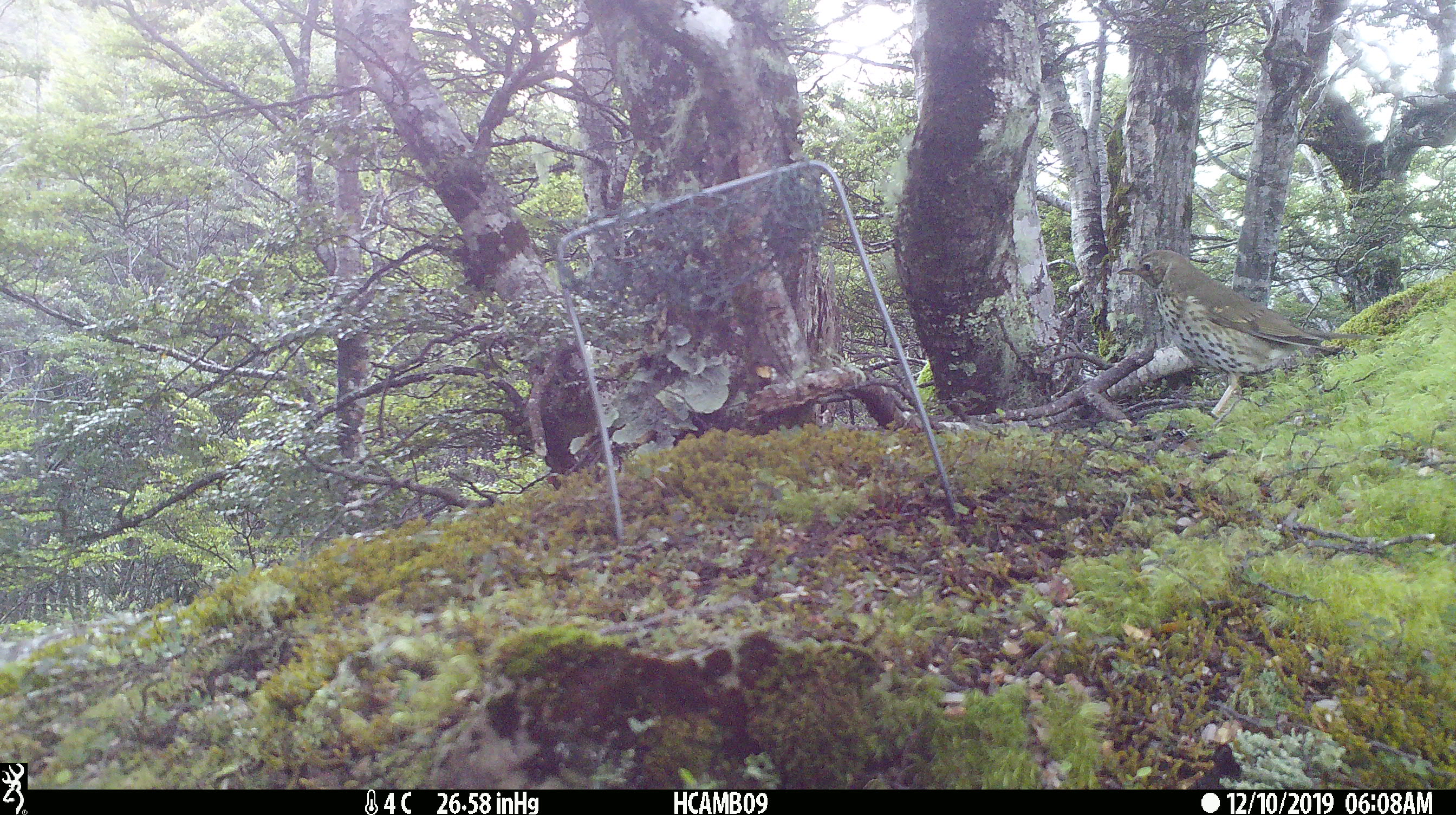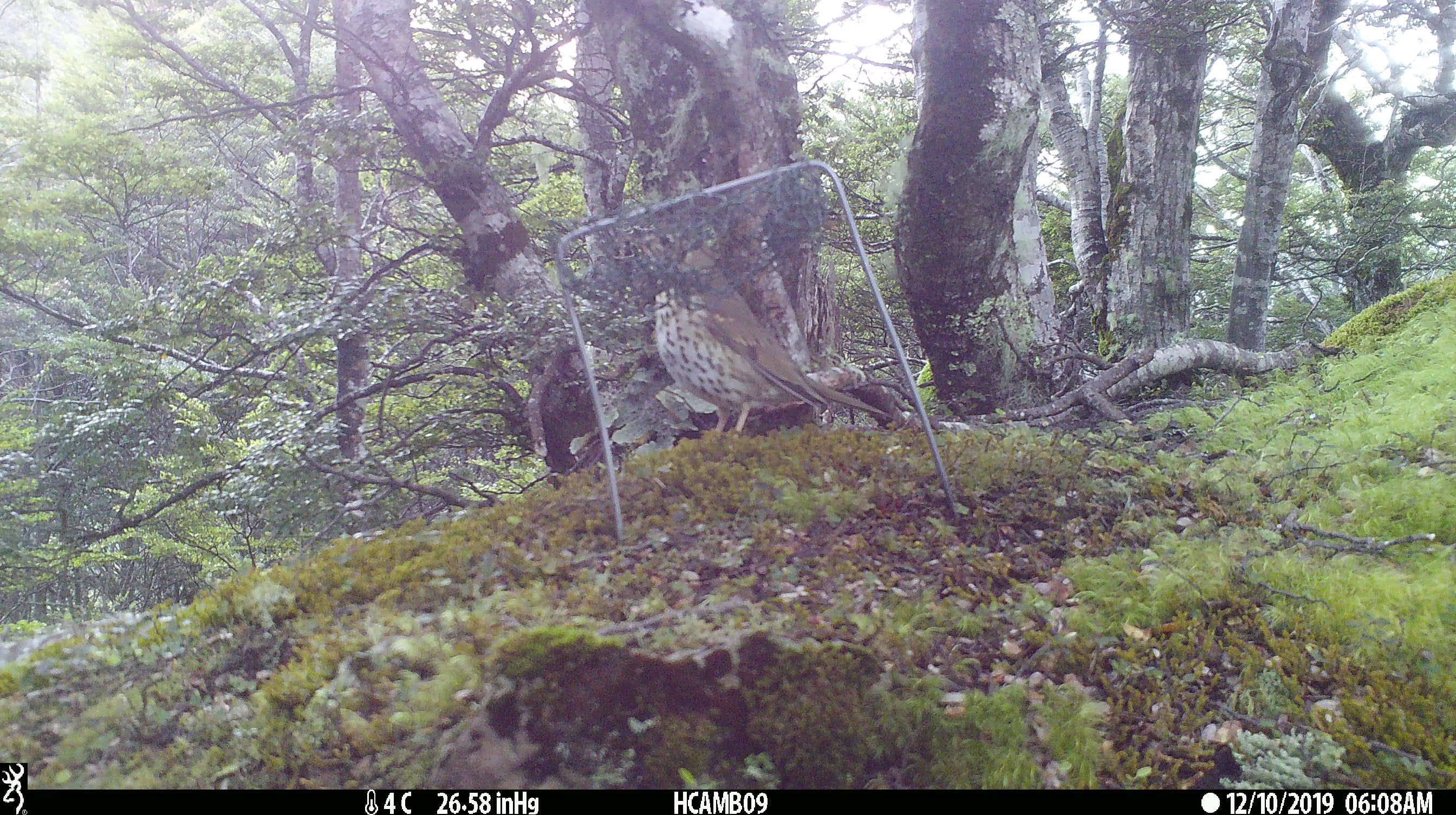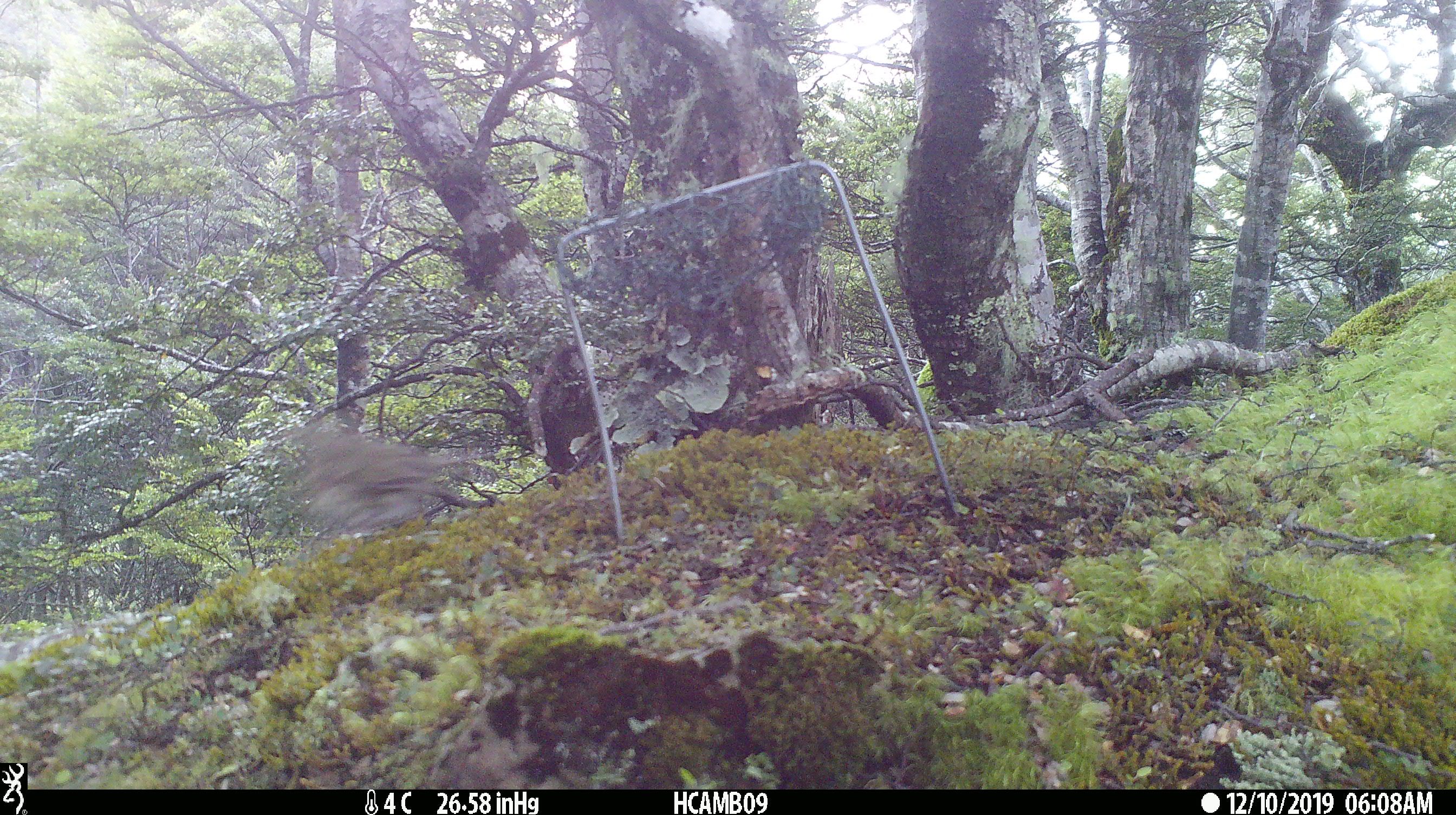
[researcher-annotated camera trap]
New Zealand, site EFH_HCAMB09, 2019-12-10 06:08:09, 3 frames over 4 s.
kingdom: Animalia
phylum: Chordata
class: Aves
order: Passeriformes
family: Turdidae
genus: Turdus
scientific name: Turdus philomelos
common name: song thrush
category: thrush